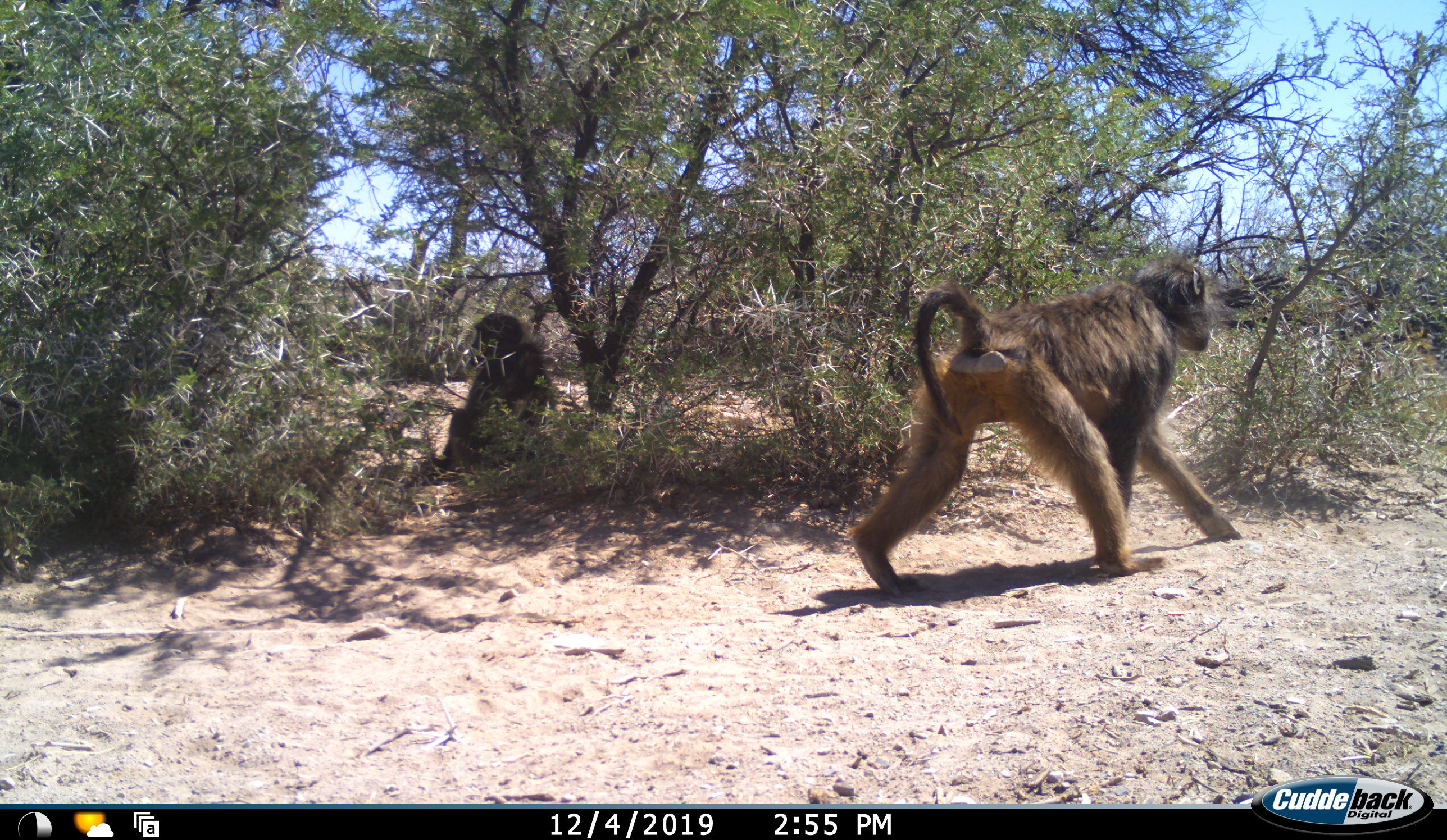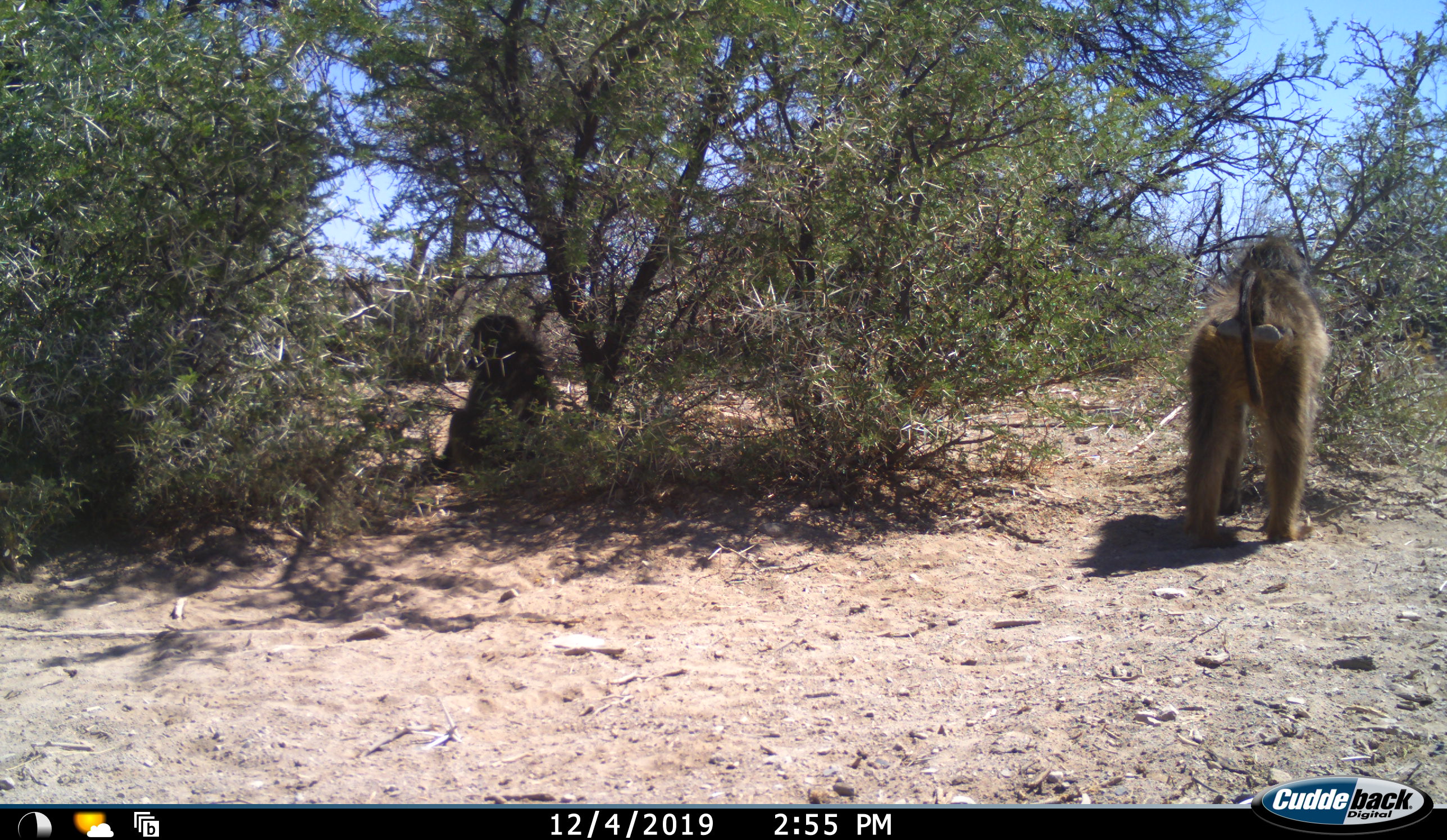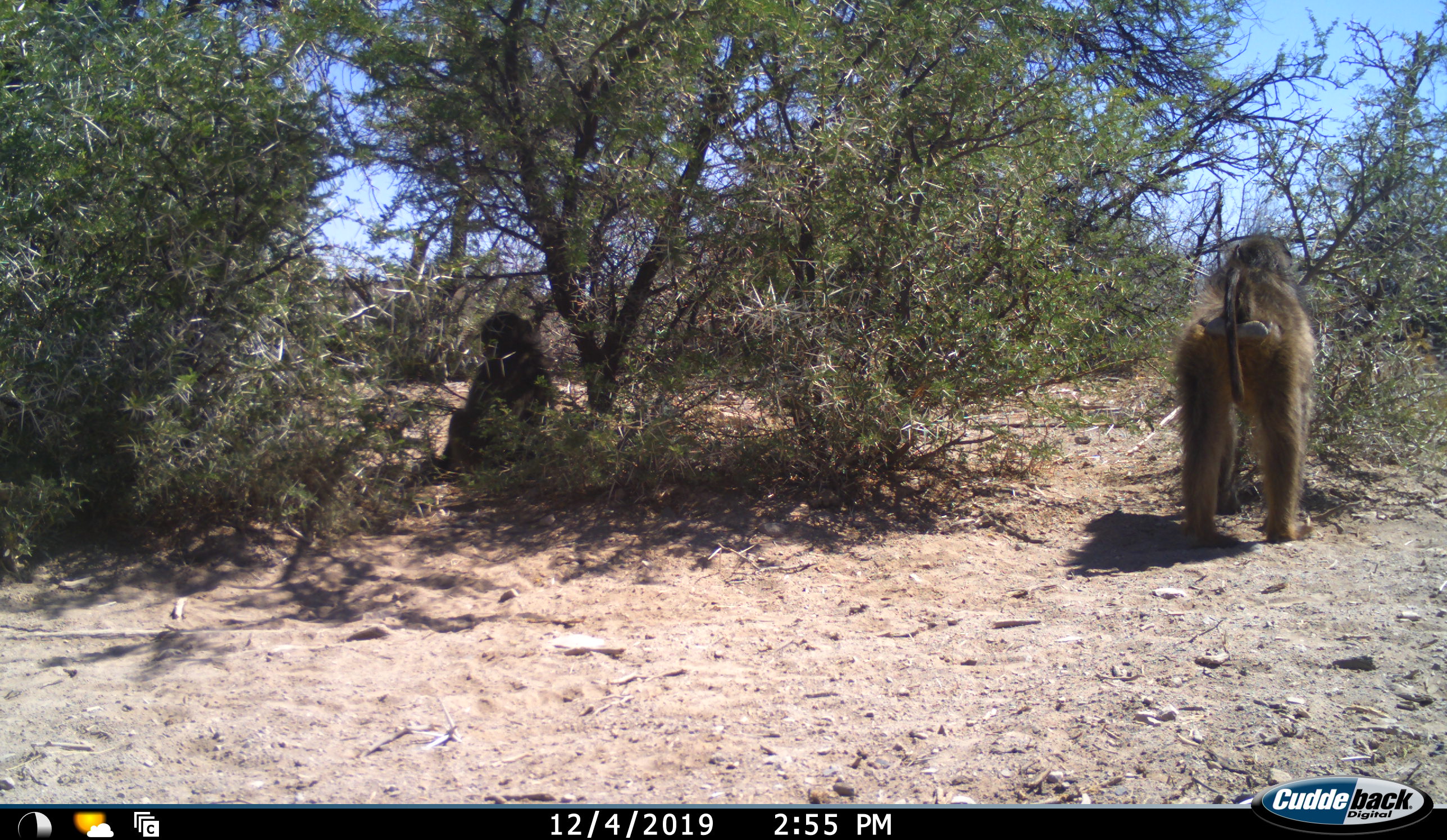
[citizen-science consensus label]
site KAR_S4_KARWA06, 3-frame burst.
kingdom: Animalia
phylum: Chordata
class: Mammalia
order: Primates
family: Cercopithecidae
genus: Papio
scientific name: Papio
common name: baboon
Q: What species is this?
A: Baboon (Papio).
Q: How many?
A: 2.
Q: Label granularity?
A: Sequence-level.